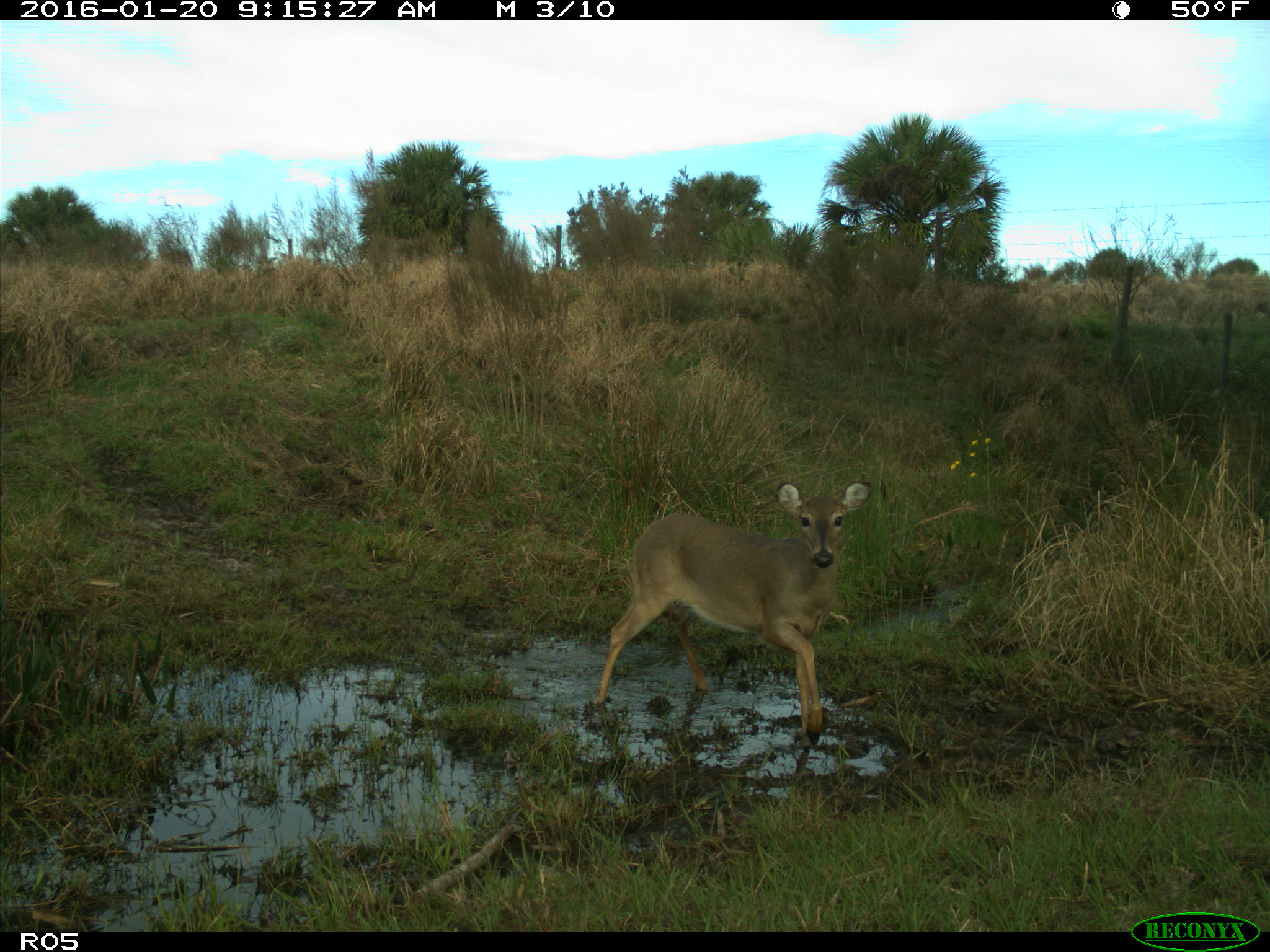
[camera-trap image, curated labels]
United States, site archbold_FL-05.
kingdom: Animalia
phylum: Chordata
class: Mammalia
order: Artiodactyla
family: Cervidae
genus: Odocoileus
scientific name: Odocoileus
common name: deer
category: unidentified deer